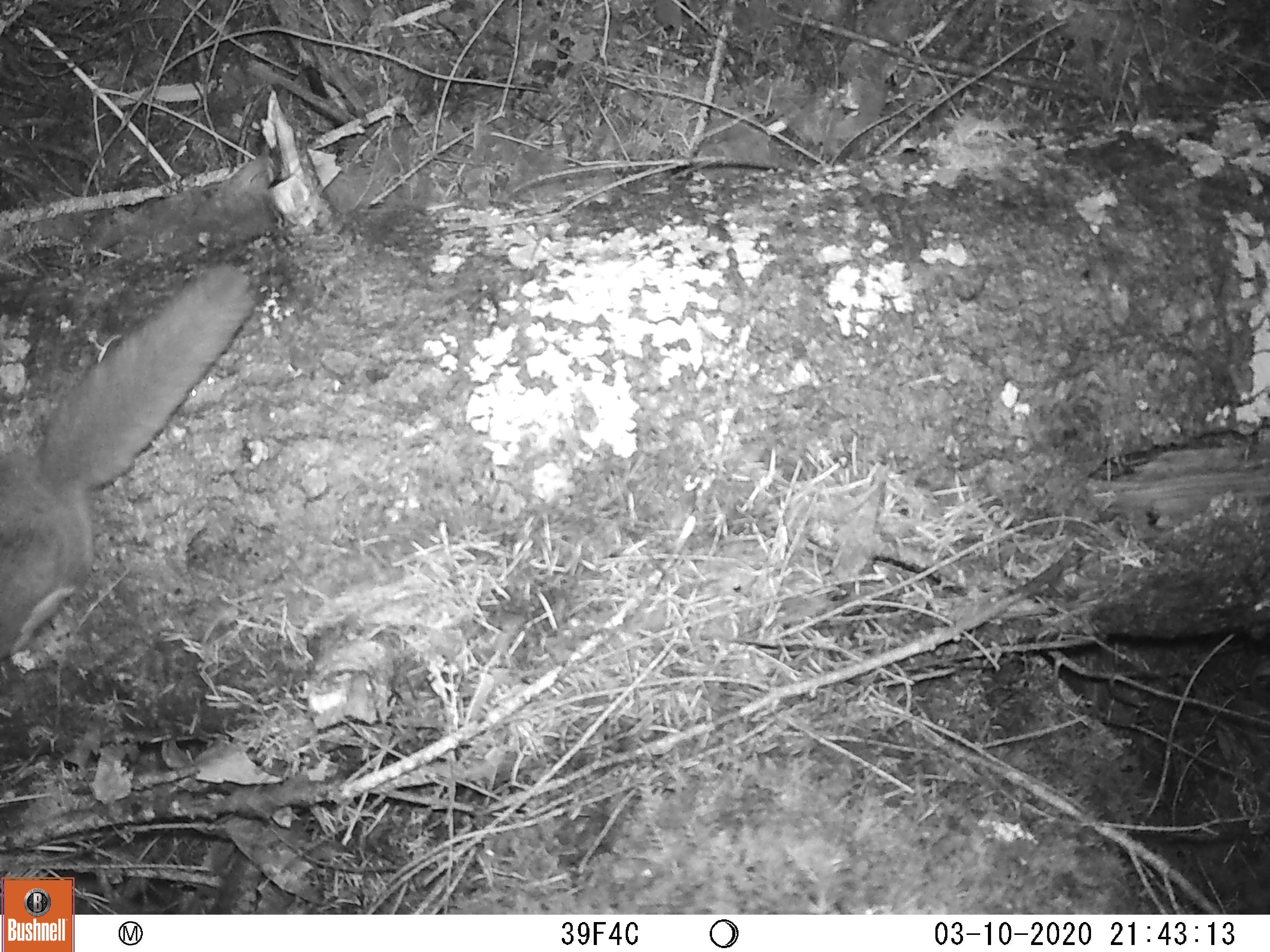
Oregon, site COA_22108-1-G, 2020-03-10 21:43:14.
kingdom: Animalia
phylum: Chordata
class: Mammalia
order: Rodentia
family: Sciuridae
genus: Glaucomys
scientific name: Glaucomys oregonensis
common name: humboldt's flying squirrel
Humboldt's flying squirrel (Glaucomys oregonensis).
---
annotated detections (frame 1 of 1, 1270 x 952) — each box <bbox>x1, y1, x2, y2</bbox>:
humboldt's flying squirrel: <bbox>0, 235, 280, 678</bbox>